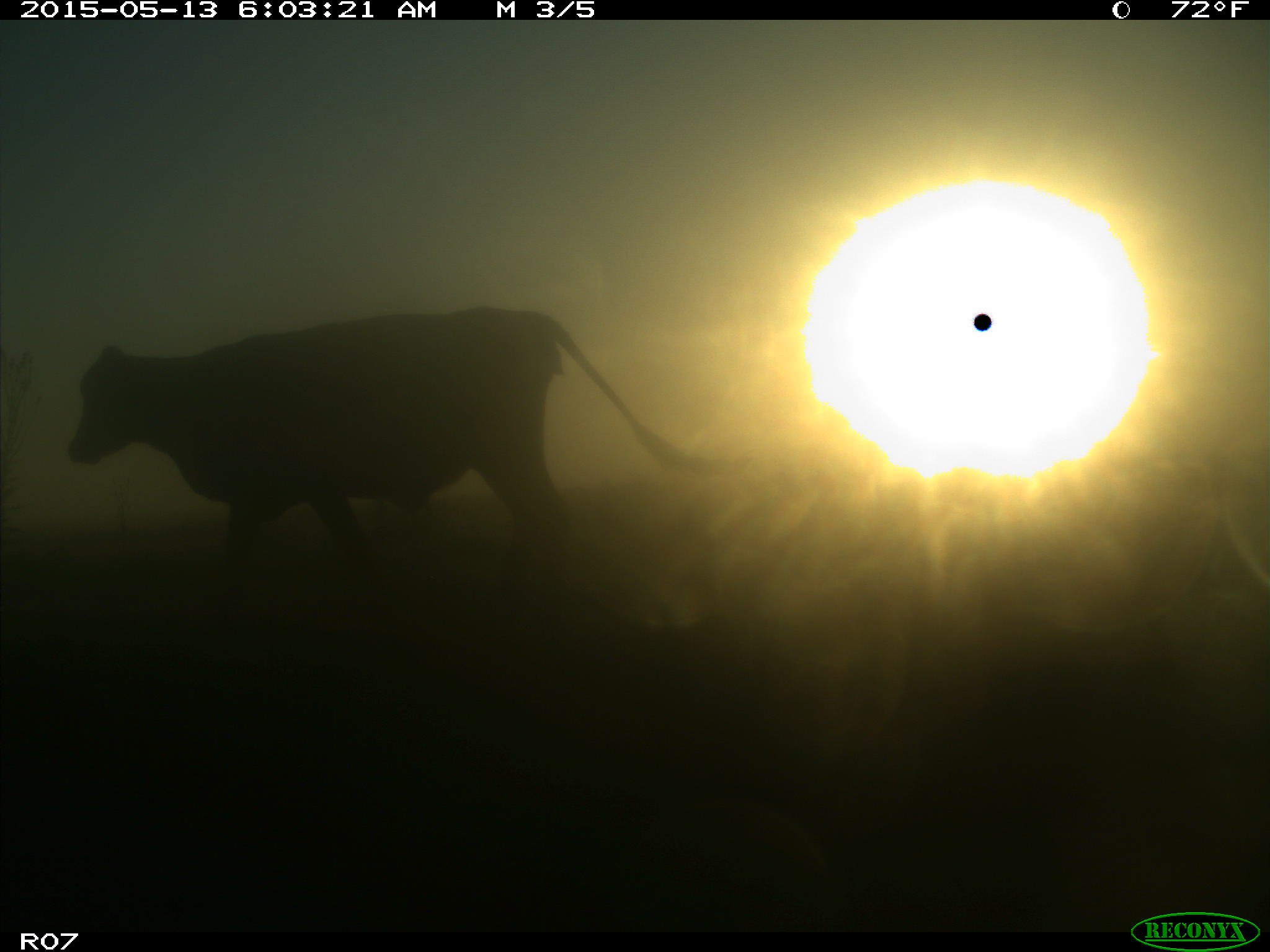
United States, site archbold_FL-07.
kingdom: Animalia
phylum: Chordata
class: Mammalia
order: Artiodactyla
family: Bovidae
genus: Bos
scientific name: Bos taurus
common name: domestic cow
Bos taurus (domestic cow).